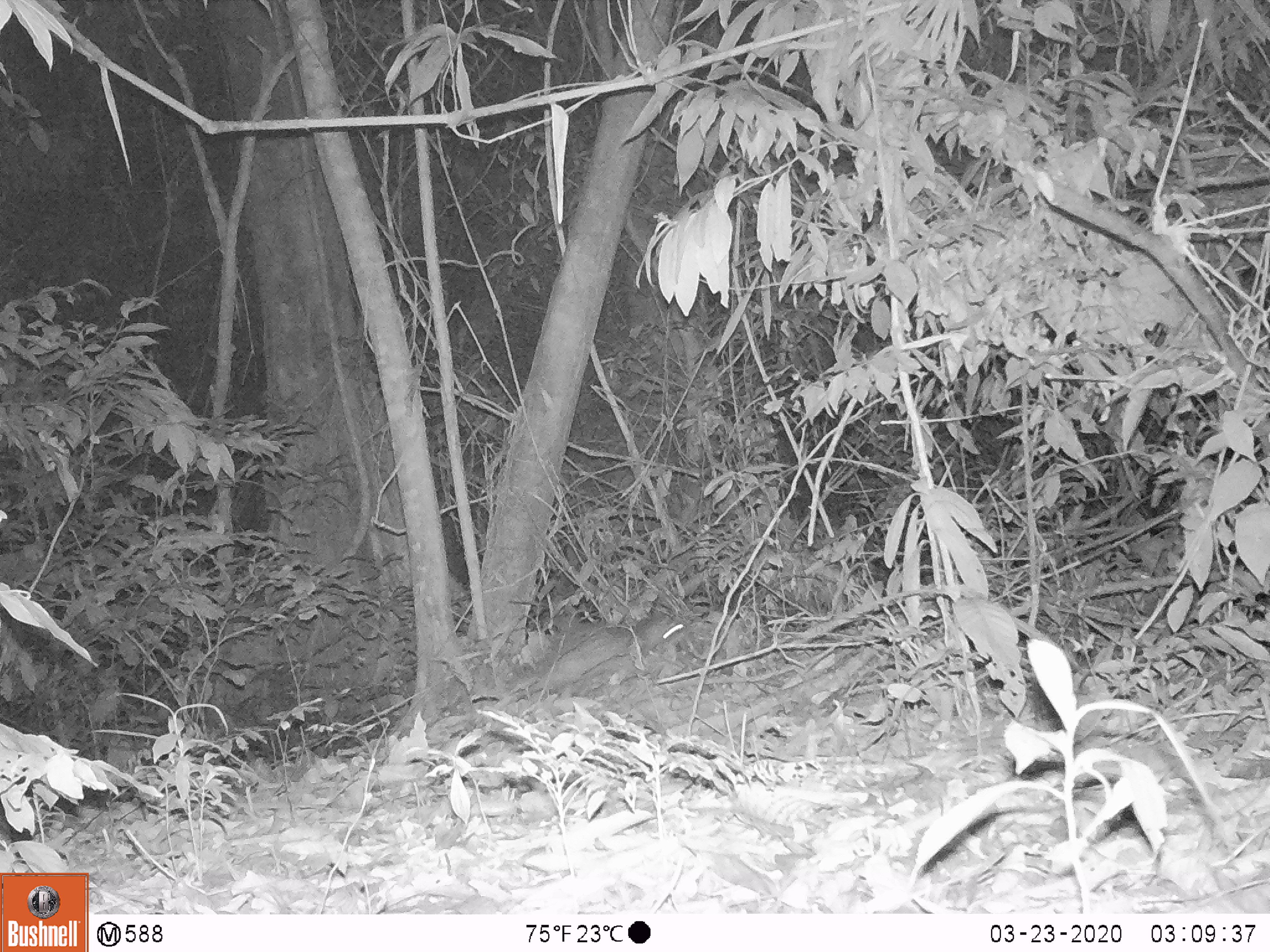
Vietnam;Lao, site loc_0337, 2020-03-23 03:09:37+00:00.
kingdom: Animalia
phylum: Chordata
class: Mammalia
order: Rodentia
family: Hystricidae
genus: Atherurus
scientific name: Atherurus macrourus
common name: asiatic brush-tailed porcupine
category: asiatic brush tailed porcupine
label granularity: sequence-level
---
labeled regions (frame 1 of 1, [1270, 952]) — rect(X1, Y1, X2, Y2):
asiatic brush tailed porcupine: rect(488, 612, 687, 715)